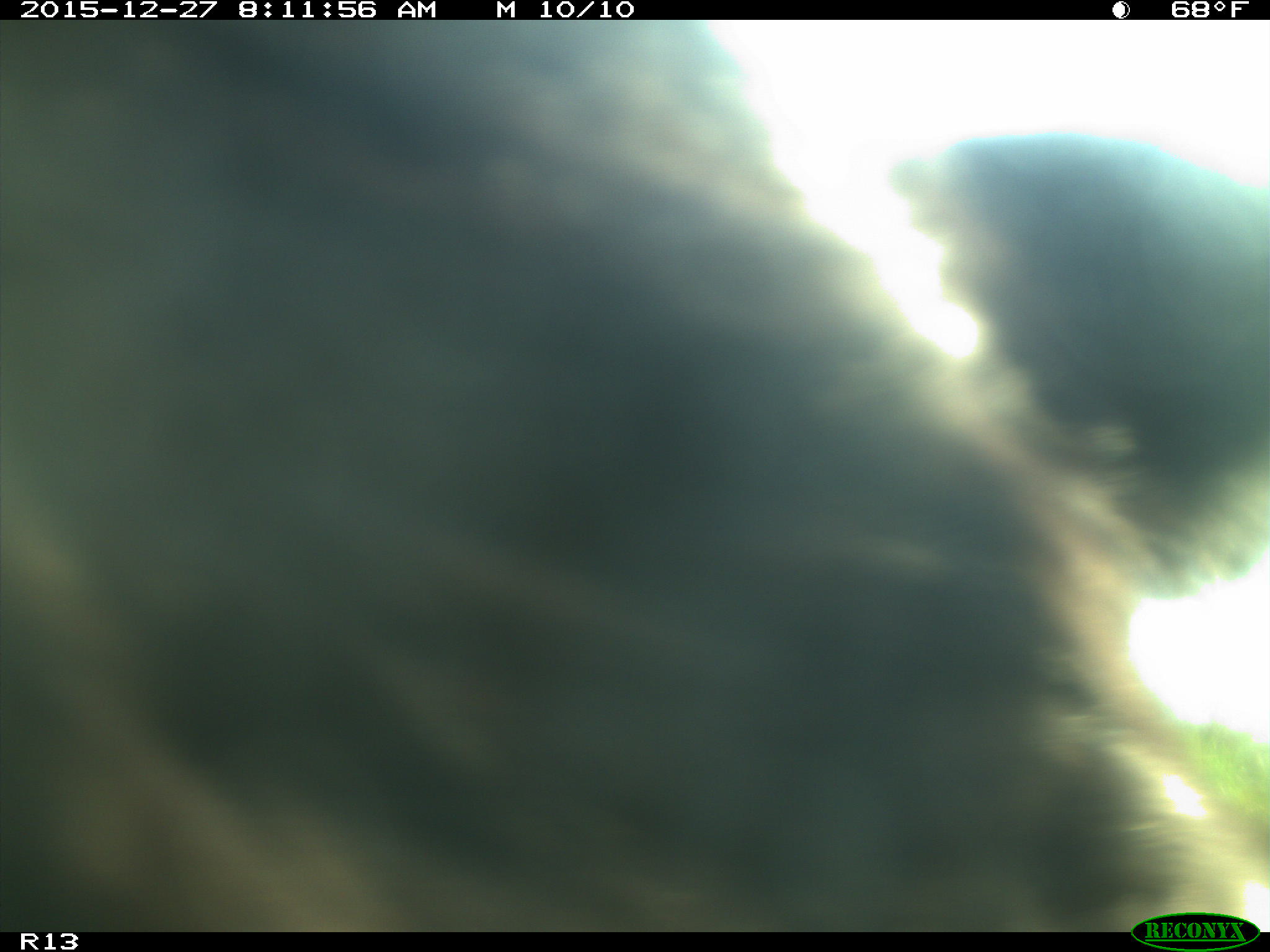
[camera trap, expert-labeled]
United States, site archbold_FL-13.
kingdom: Animalia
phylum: Chordata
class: Mammalia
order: Artiodactyla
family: Bovidae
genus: Bos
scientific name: Bos taurus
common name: domestic cow